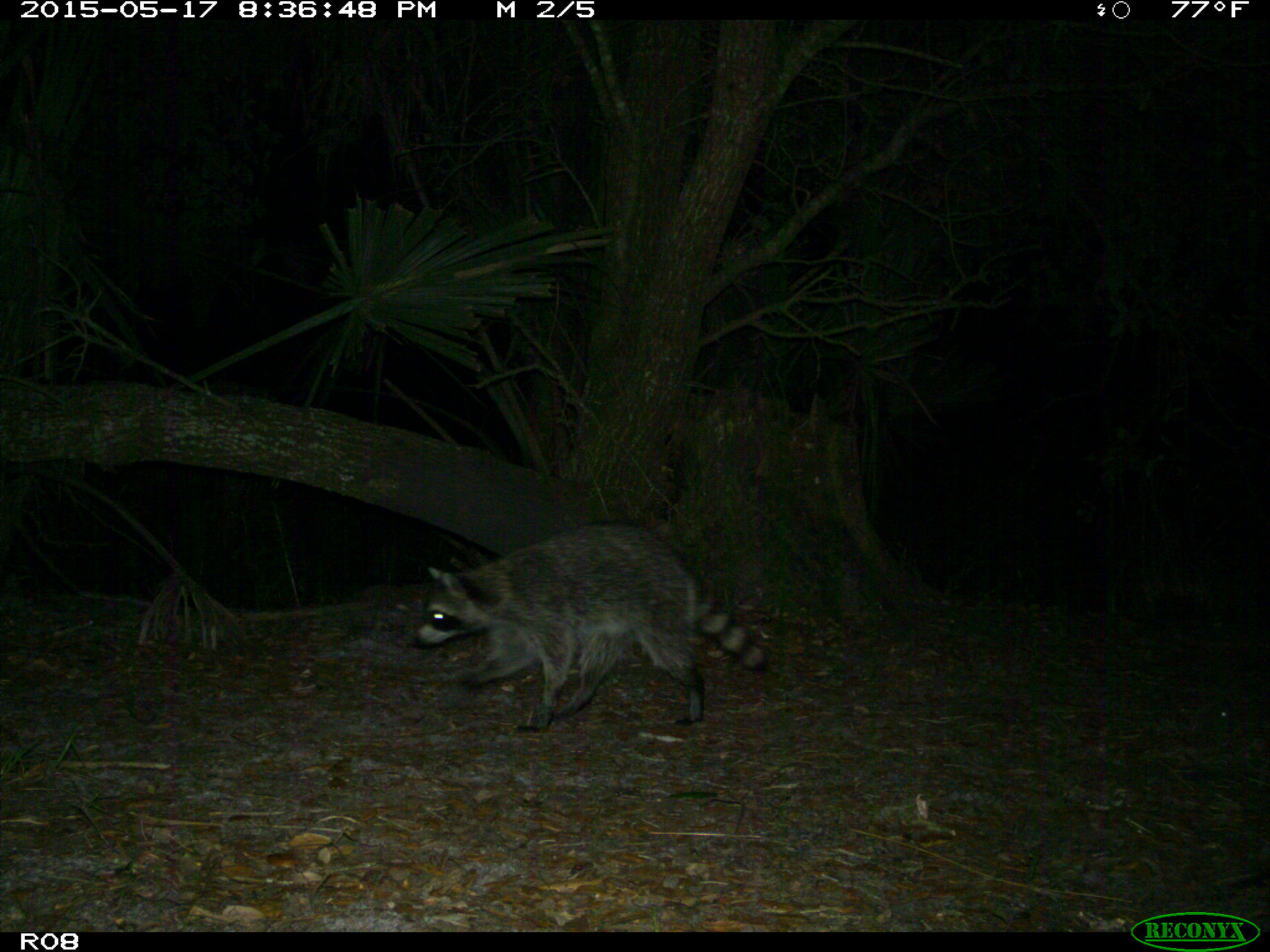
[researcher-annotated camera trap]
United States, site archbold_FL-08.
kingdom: Animalia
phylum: Chordata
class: Mammalia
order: Carnivora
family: Procyonidae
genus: Procyon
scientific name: Procyon lotor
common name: common raccoon